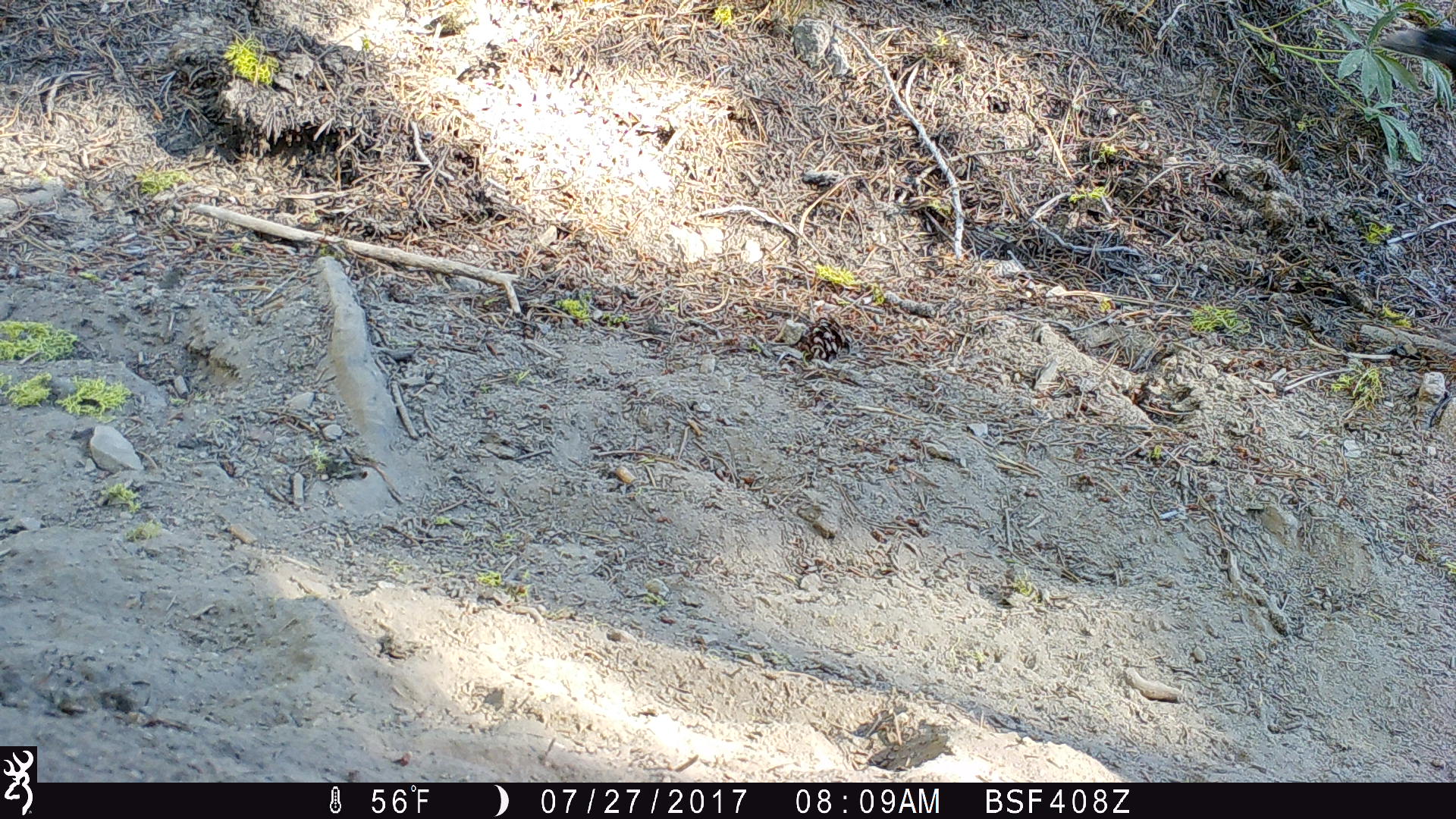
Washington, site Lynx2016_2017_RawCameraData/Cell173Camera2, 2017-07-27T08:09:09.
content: unidentified animal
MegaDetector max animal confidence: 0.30